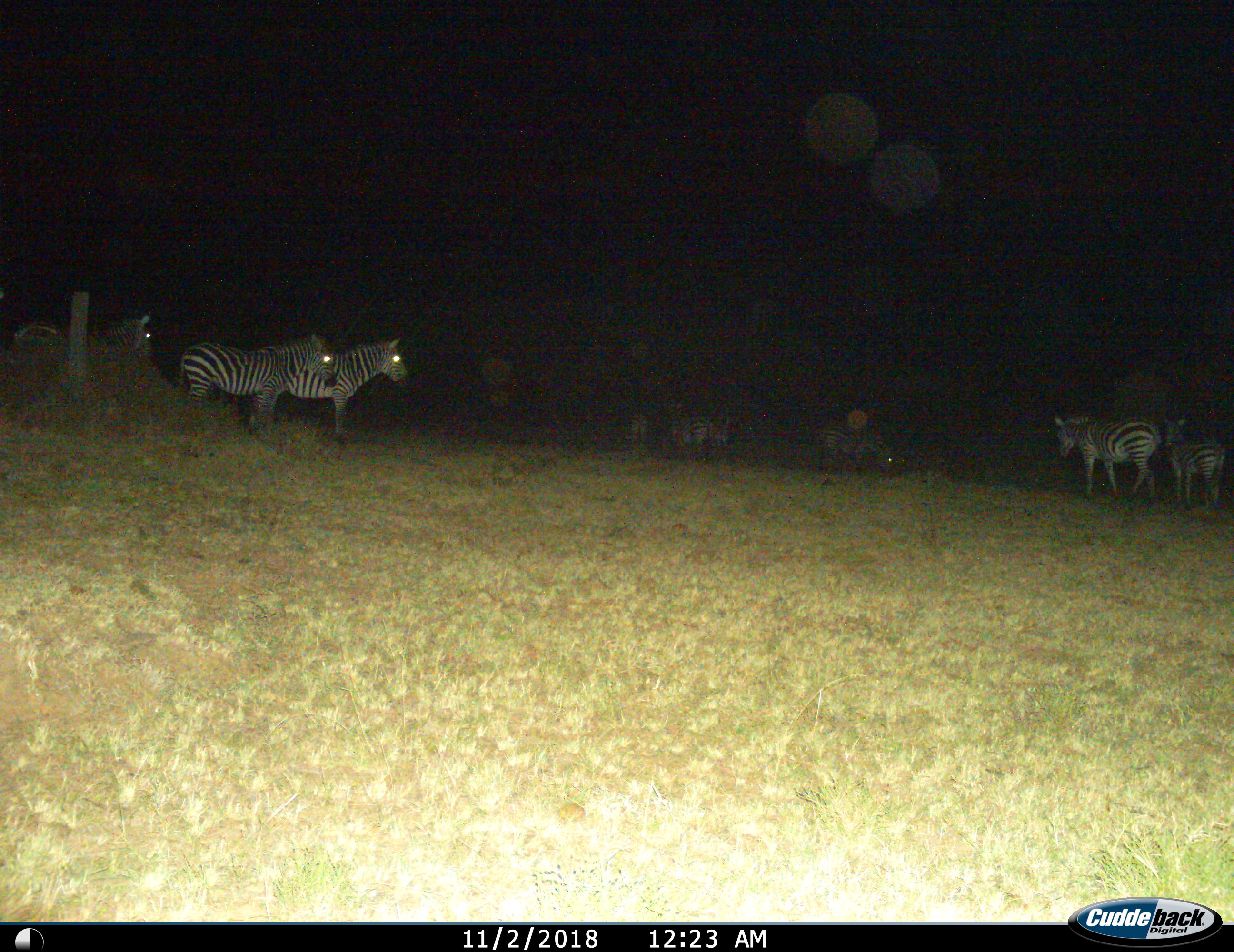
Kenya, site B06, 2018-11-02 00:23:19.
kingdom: Animalia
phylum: Chordata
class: Mammalia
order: Perissodactyla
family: Equidae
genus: Equus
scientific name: Equus quagga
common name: plains zebra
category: zebra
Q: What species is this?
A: Zebra (plains zebra) (Equus quagga).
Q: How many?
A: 9.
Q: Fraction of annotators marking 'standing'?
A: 90%.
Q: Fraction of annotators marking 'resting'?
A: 10%.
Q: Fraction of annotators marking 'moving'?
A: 30%.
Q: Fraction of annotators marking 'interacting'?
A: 10%.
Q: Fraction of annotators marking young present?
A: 10%.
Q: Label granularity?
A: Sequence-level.